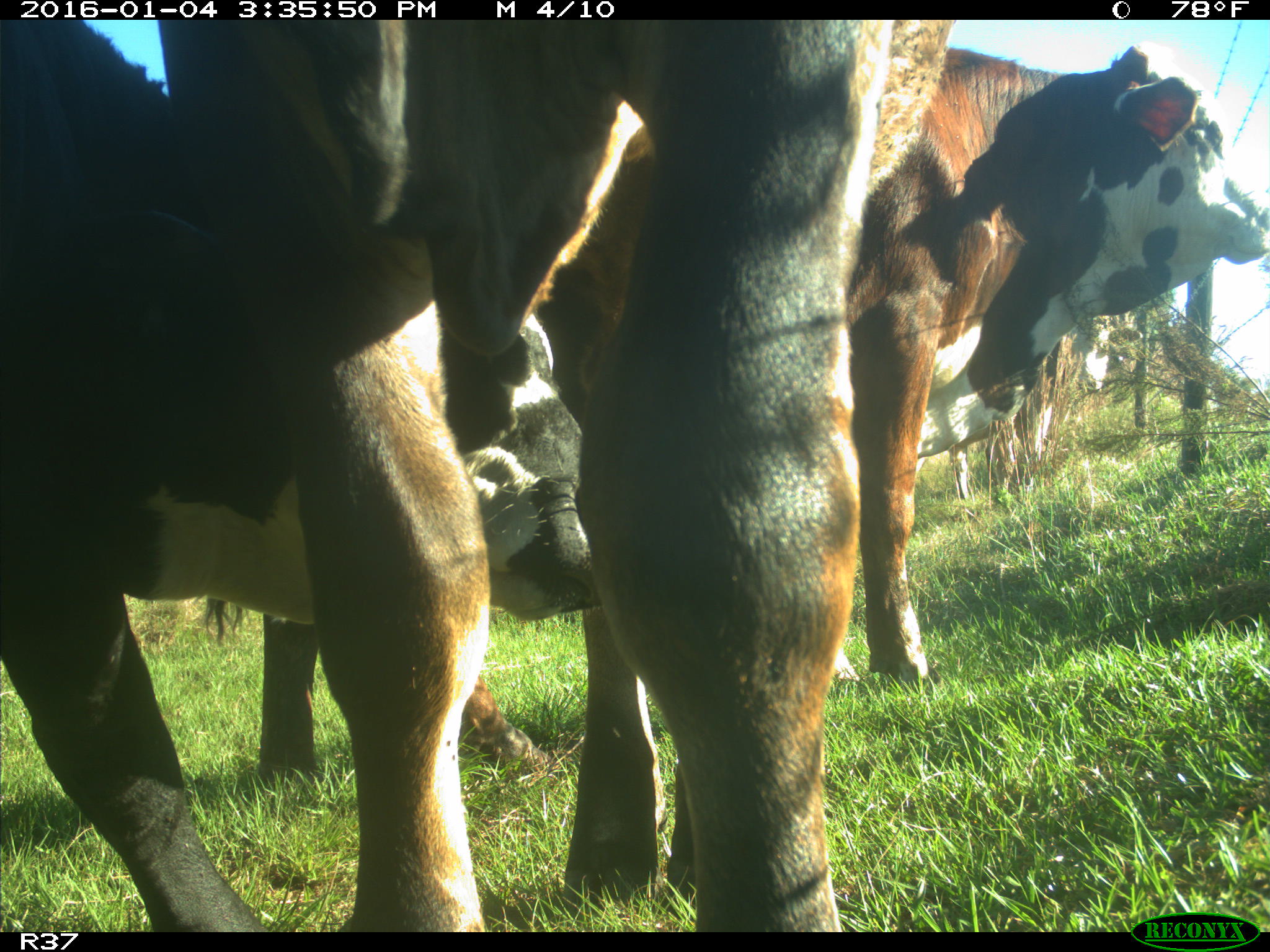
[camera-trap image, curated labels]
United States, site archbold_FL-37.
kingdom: Animalia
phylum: Chordata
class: Mammalia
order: Artiodactyla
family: Bovidae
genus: Bos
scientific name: Bos taurus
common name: domestic cow